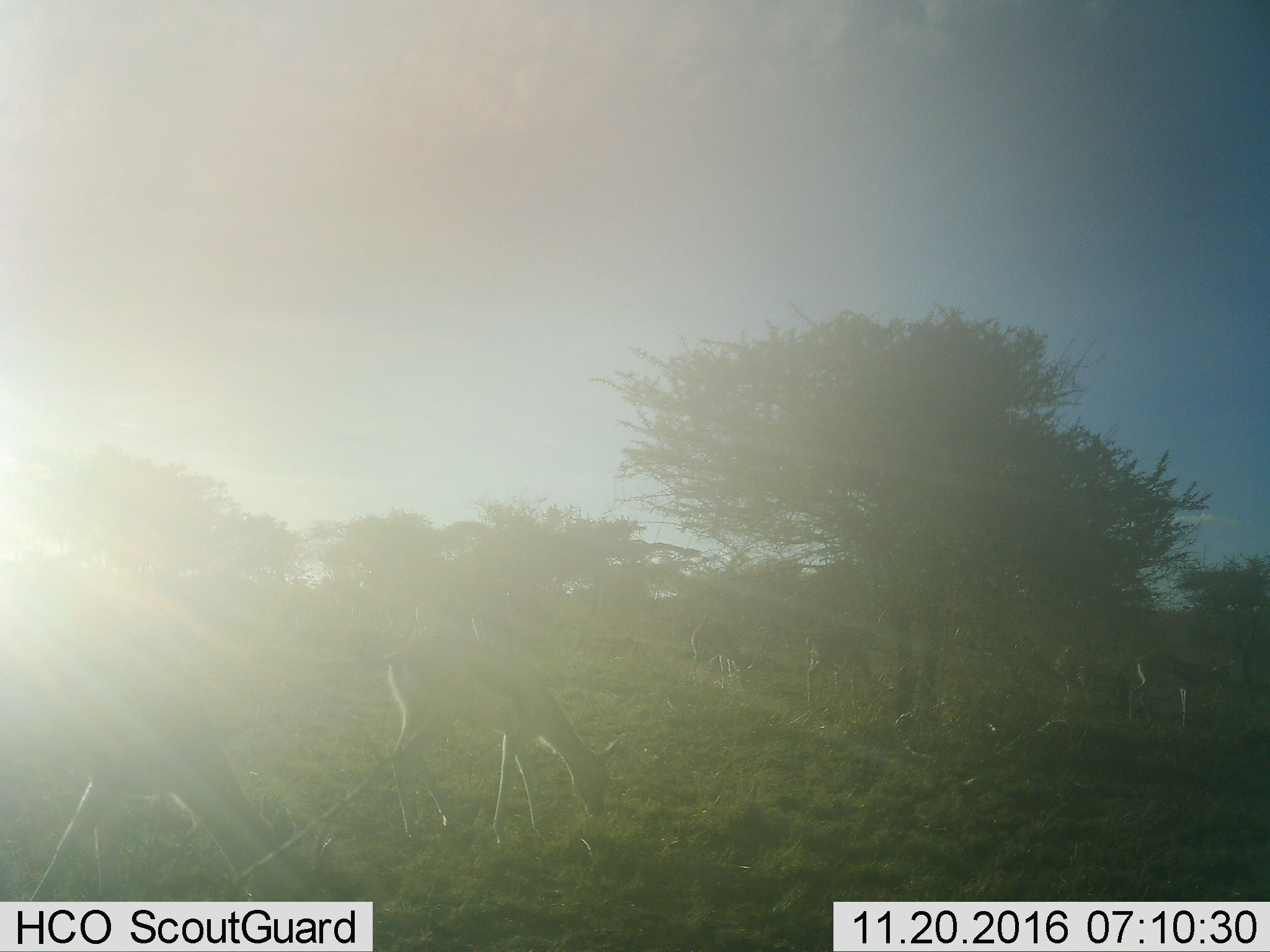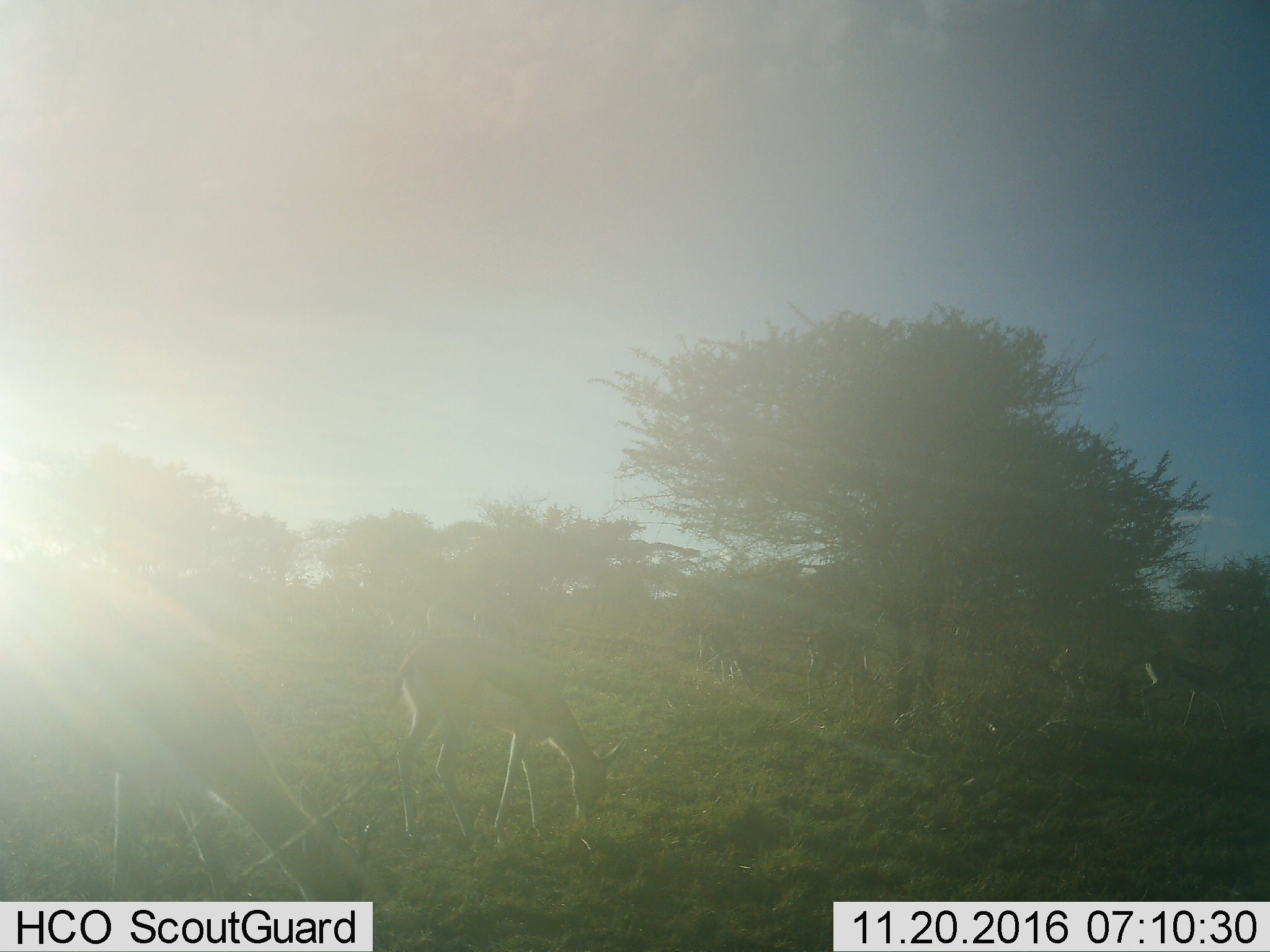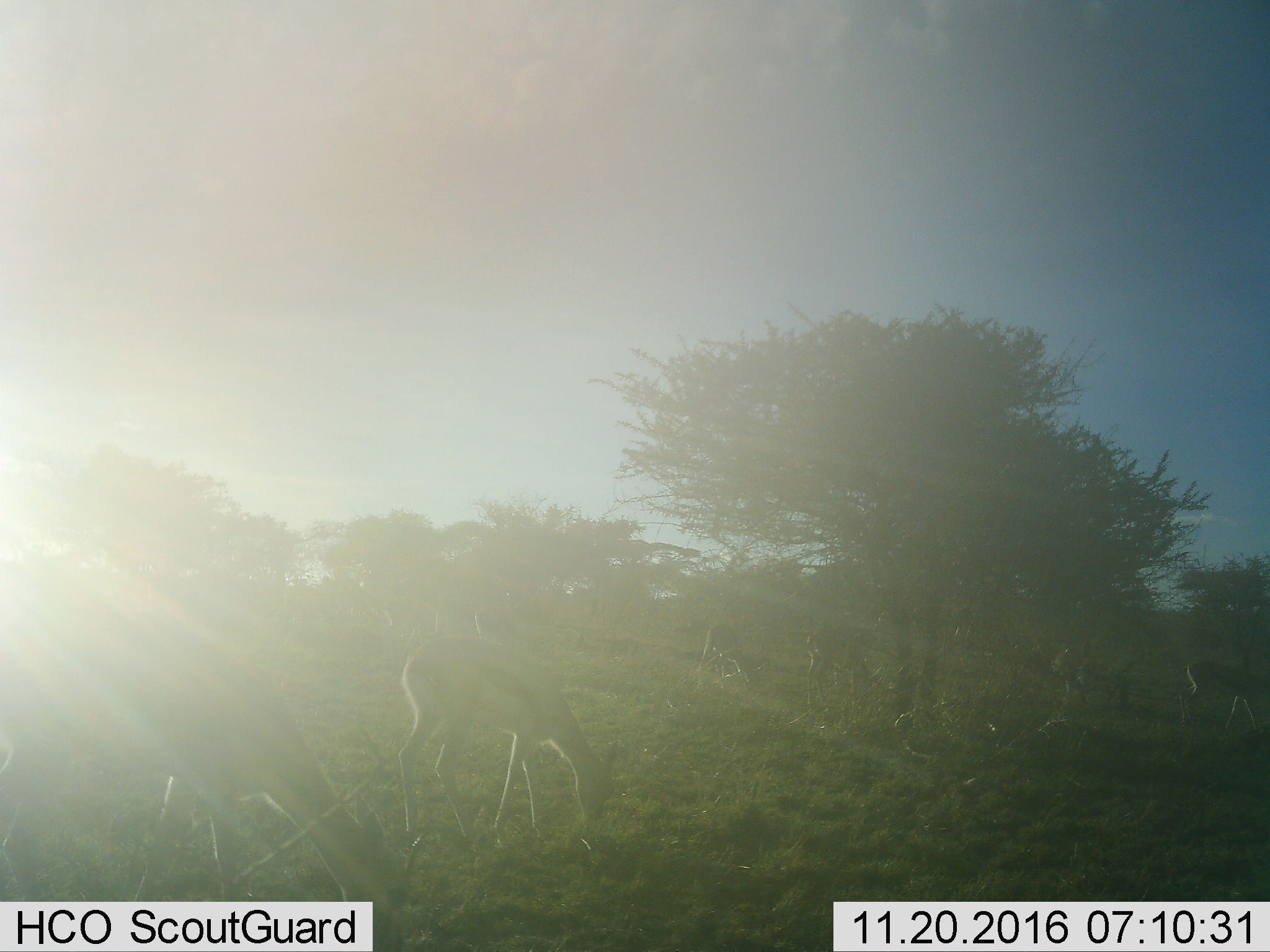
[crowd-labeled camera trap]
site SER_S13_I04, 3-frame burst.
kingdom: Animalia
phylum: Chordata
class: Mammalia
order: Artiodactyla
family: Bovidae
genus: Eudorcas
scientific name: Eudorcas thomsonii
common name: thomson's gazelle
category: gazellethomsons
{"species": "gazellethomsons (thomson's gazelle) (Eudorcas thomsonii)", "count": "7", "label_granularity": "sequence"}